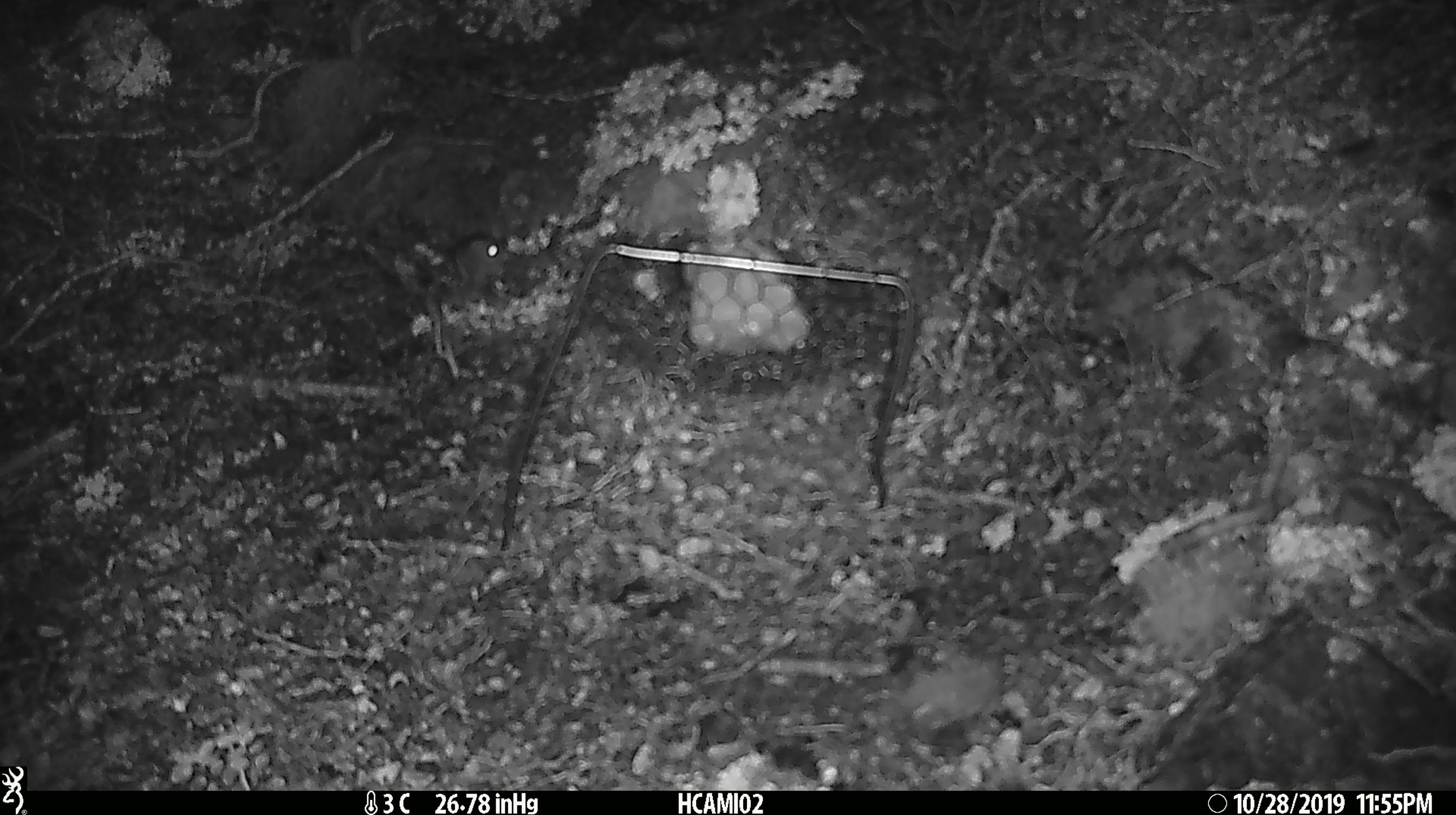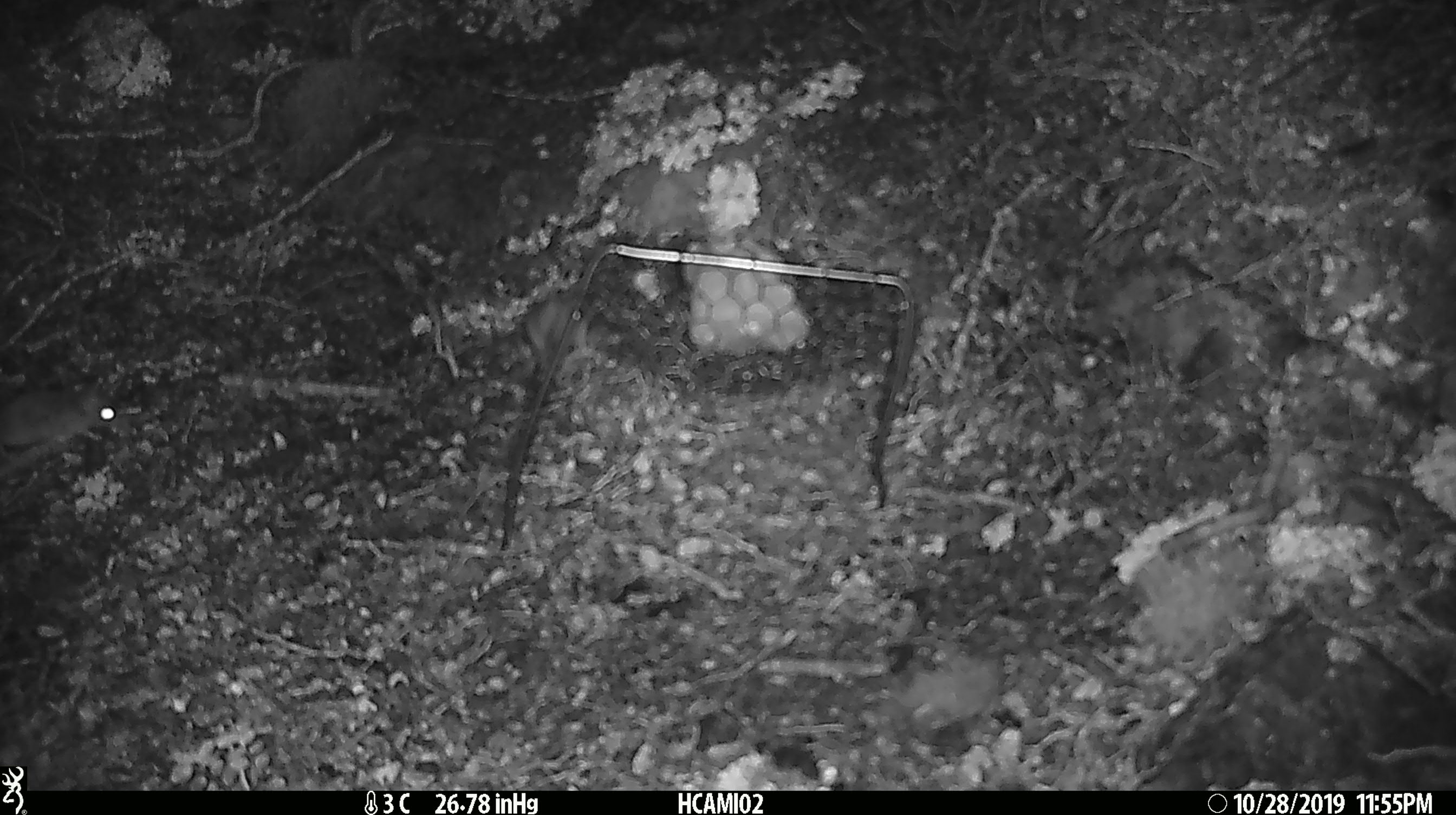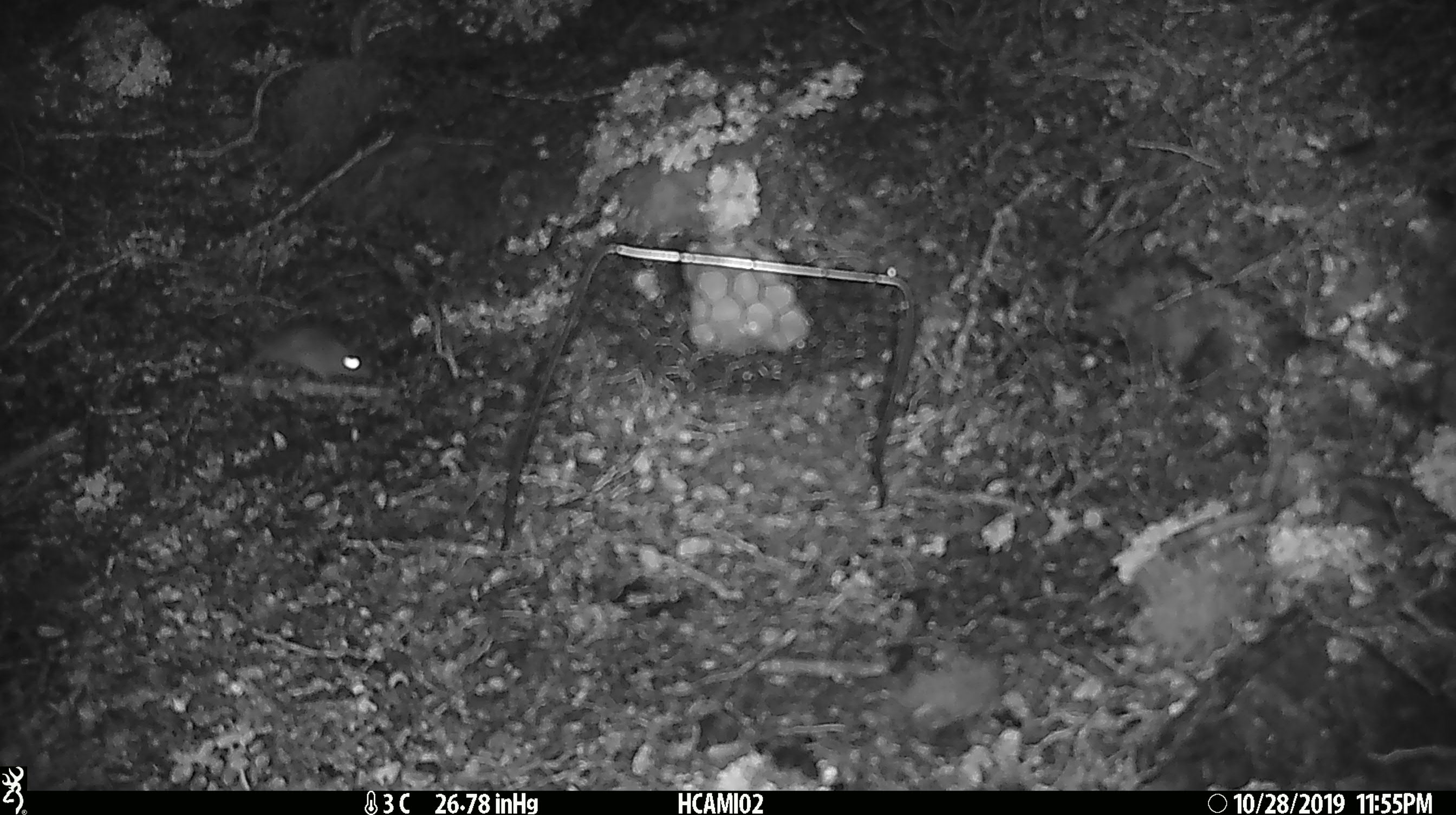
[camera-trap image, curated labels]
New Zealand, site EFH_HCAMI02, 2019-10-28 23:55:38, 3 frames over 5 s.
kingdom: Animalia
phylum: Chordata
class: Mammalia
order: Rodentia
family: Muridae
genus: Mus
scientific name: Mus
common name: mouse